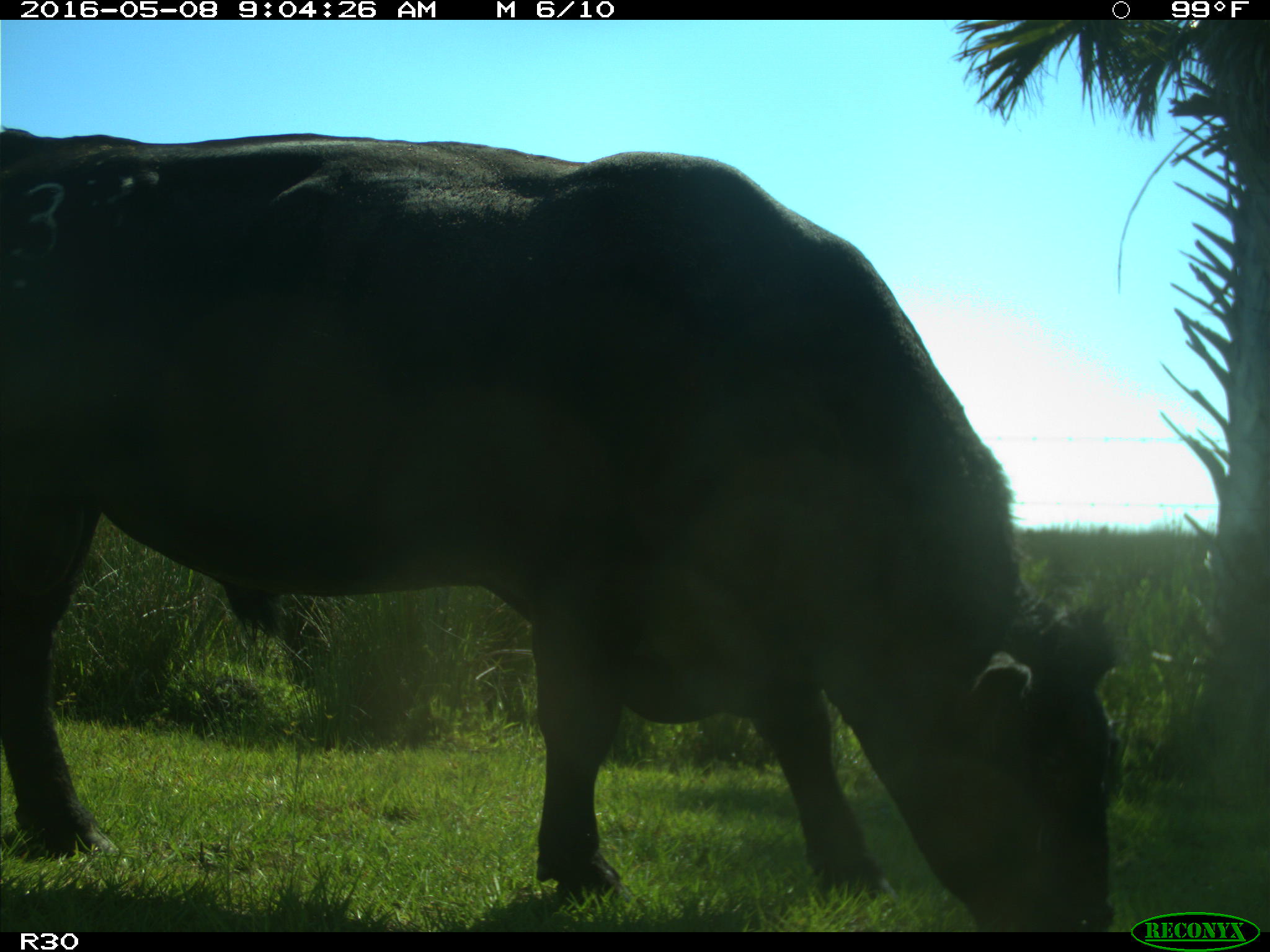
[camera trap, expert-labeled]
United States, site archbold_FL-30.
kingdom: Animalia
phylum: Chordata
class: Mammalia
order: Artiodactyla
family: Bovidae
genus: Bos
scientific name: Bos taurus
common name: domestic cow